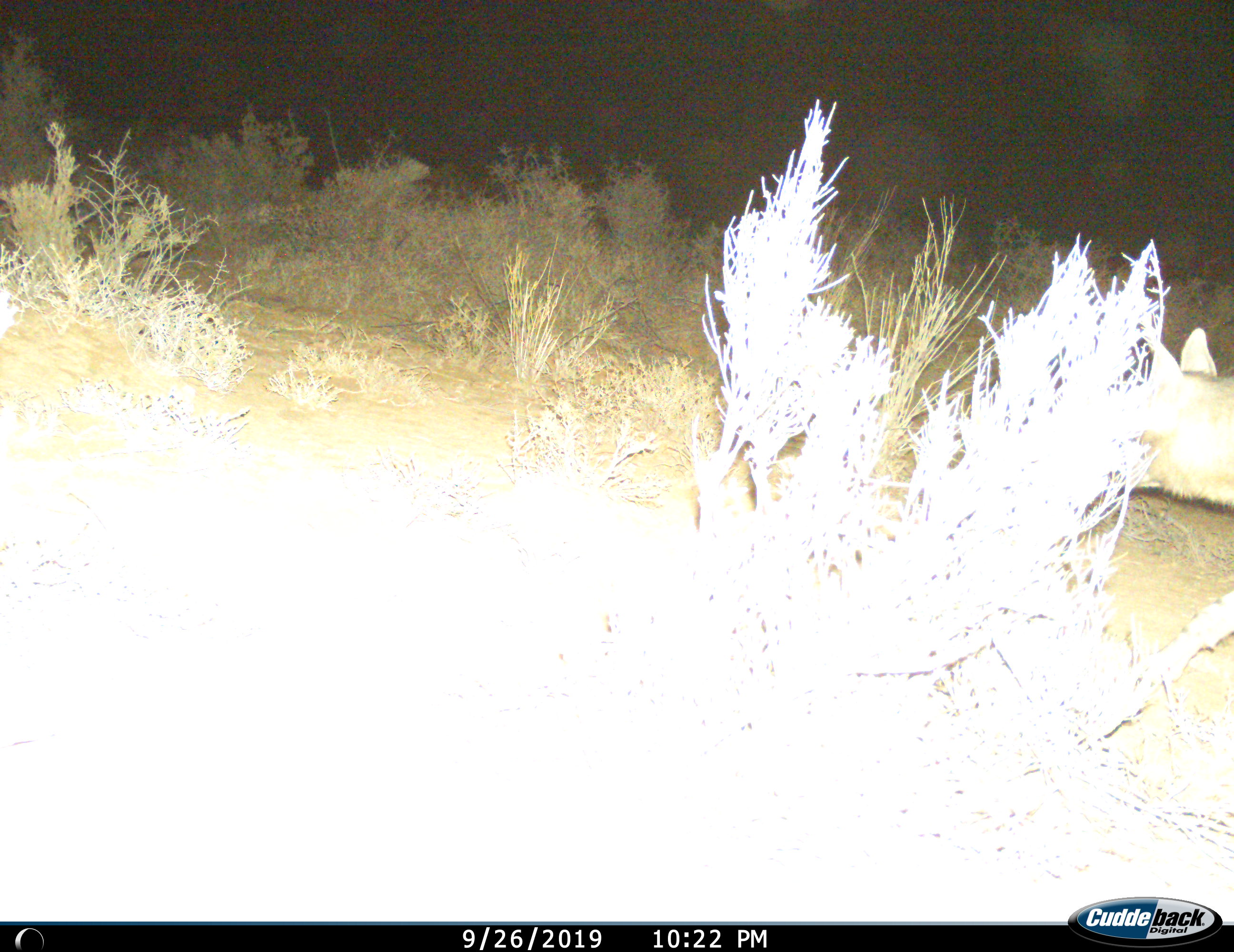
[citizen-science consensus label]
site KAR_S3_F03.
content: unidentified animal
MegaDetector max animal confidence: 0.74